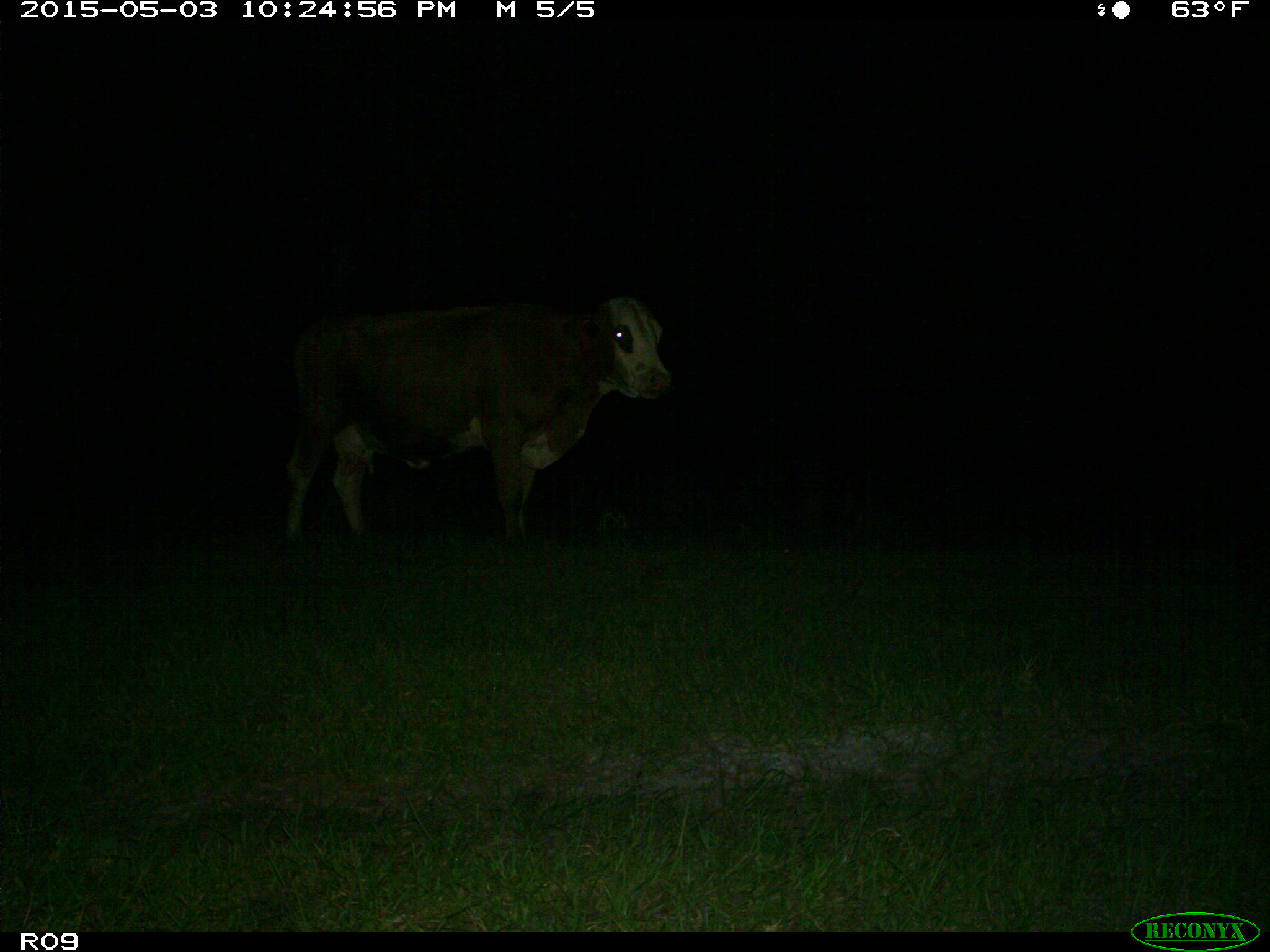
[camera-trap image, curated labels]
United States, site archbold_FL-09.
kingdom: Animalia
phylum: Chordata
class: Mammalia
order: Artiodactyla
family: Bovidae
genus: Bos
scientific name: Bos taurus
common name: domestic cow